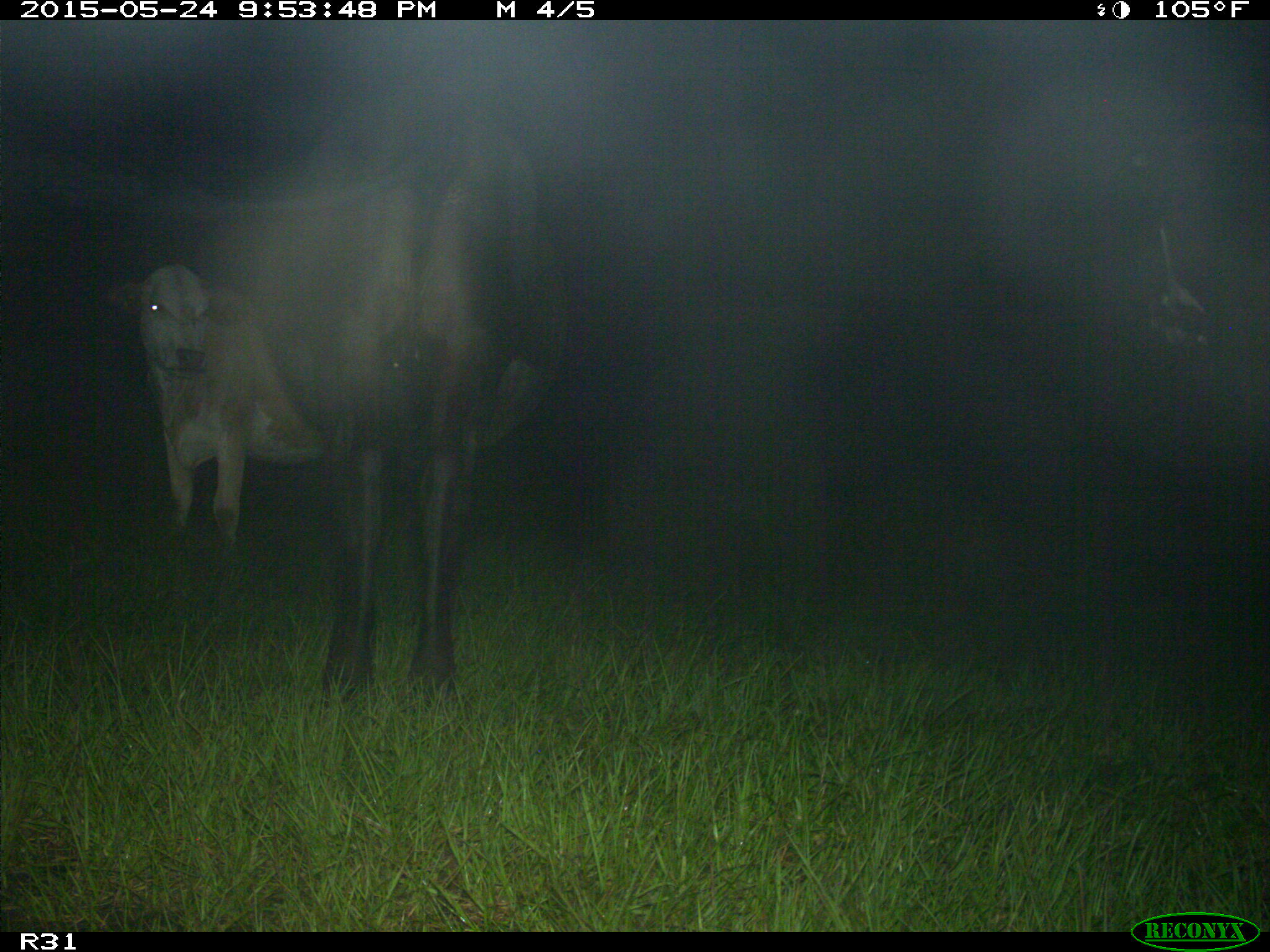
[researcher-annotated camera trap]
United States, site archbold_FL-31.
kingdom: Animalia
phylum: Chordata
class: Mammalia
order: Artiodactyla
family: Bovidae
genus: Bos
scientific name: Bos taurus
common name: domestic cow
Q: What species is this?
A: Bos taurus (domestic cow).